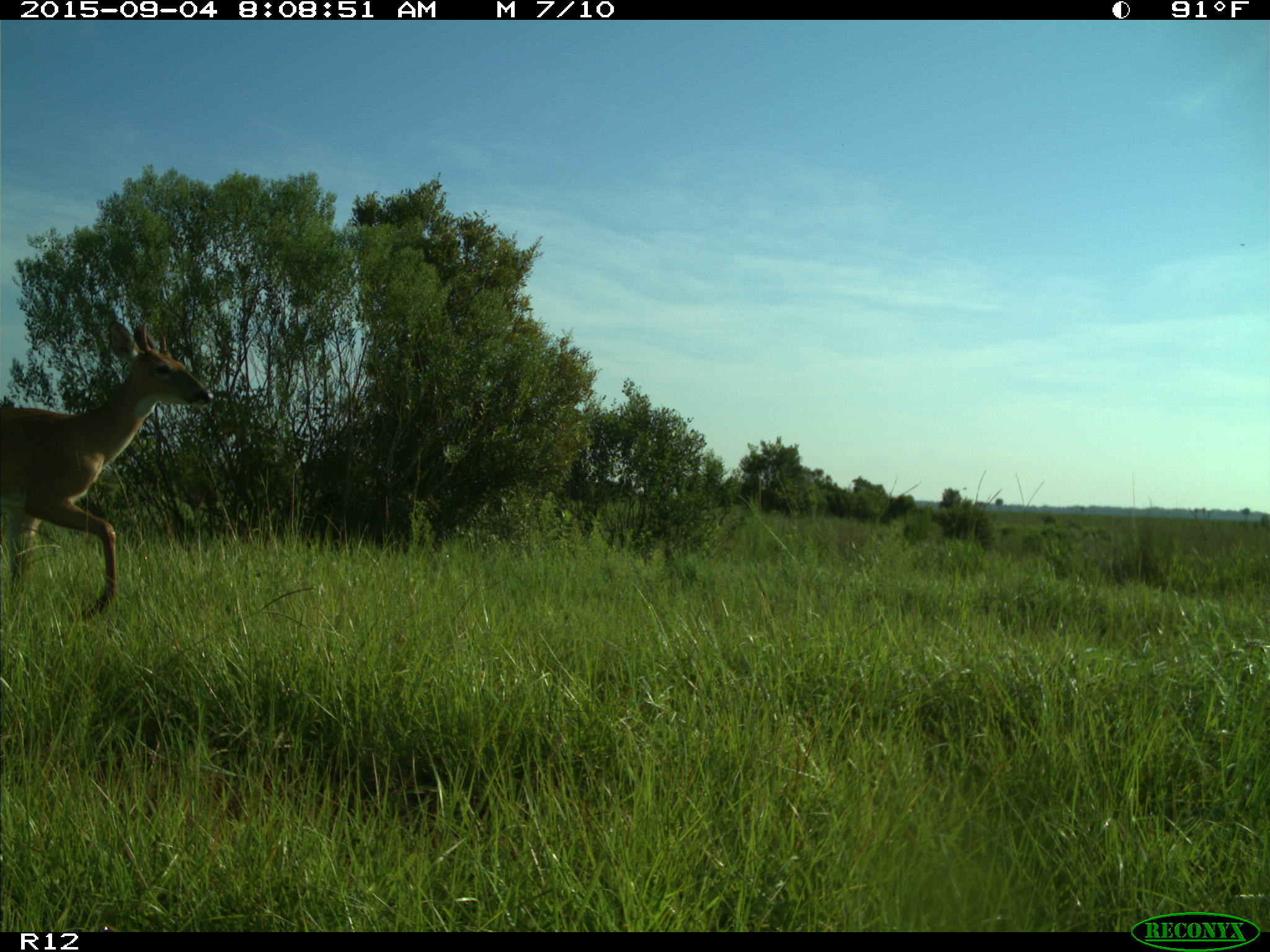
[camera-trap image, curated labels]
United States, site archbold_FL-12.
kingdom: Animalia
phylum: Chordata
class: Mammalia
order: Artiodactyla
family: Cervidae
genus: Odocoileus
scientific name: Odocoileus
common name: deer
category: unidentified deer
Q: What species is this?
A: Unidentified deer (deer) (Odocoileus).